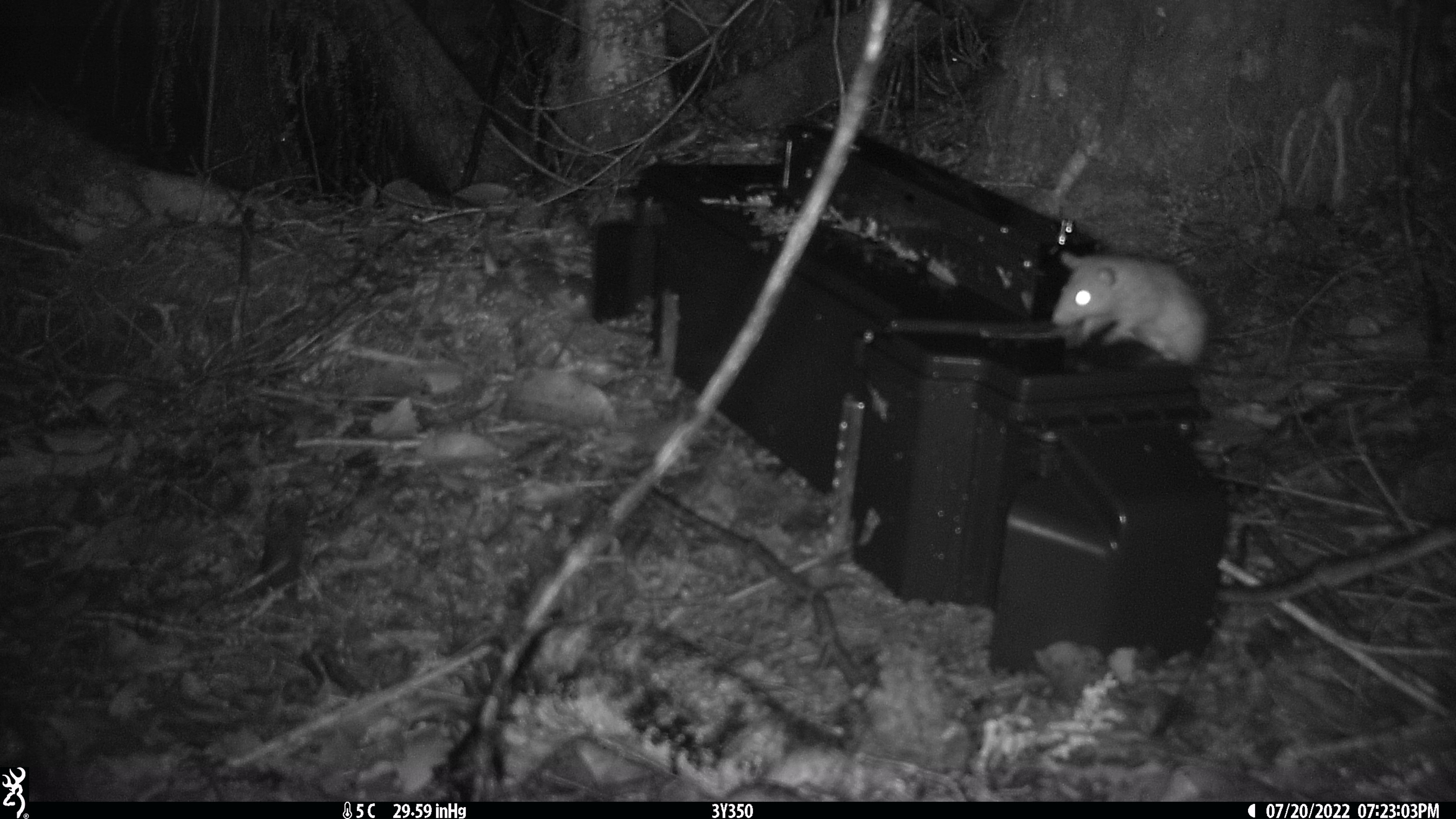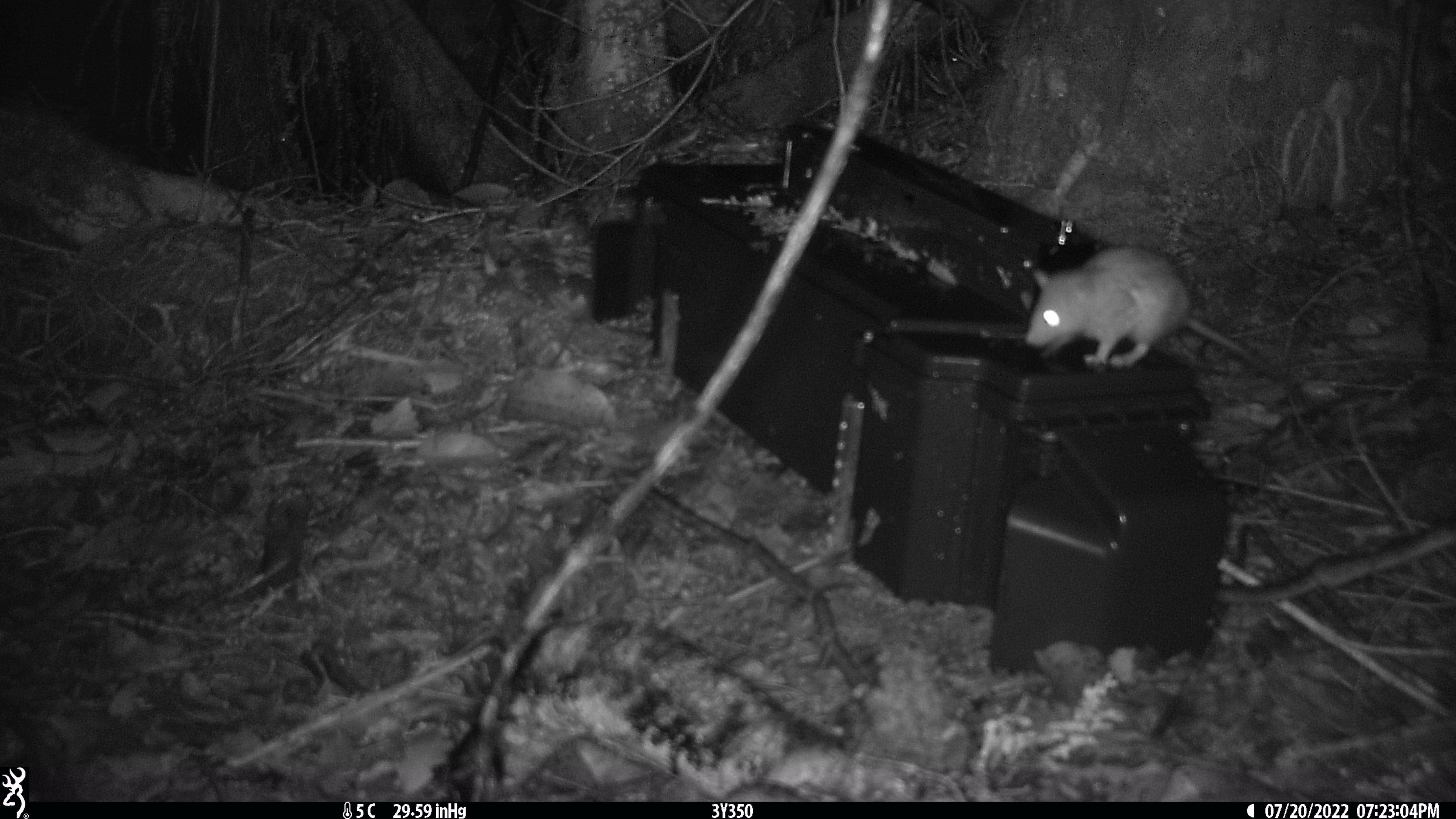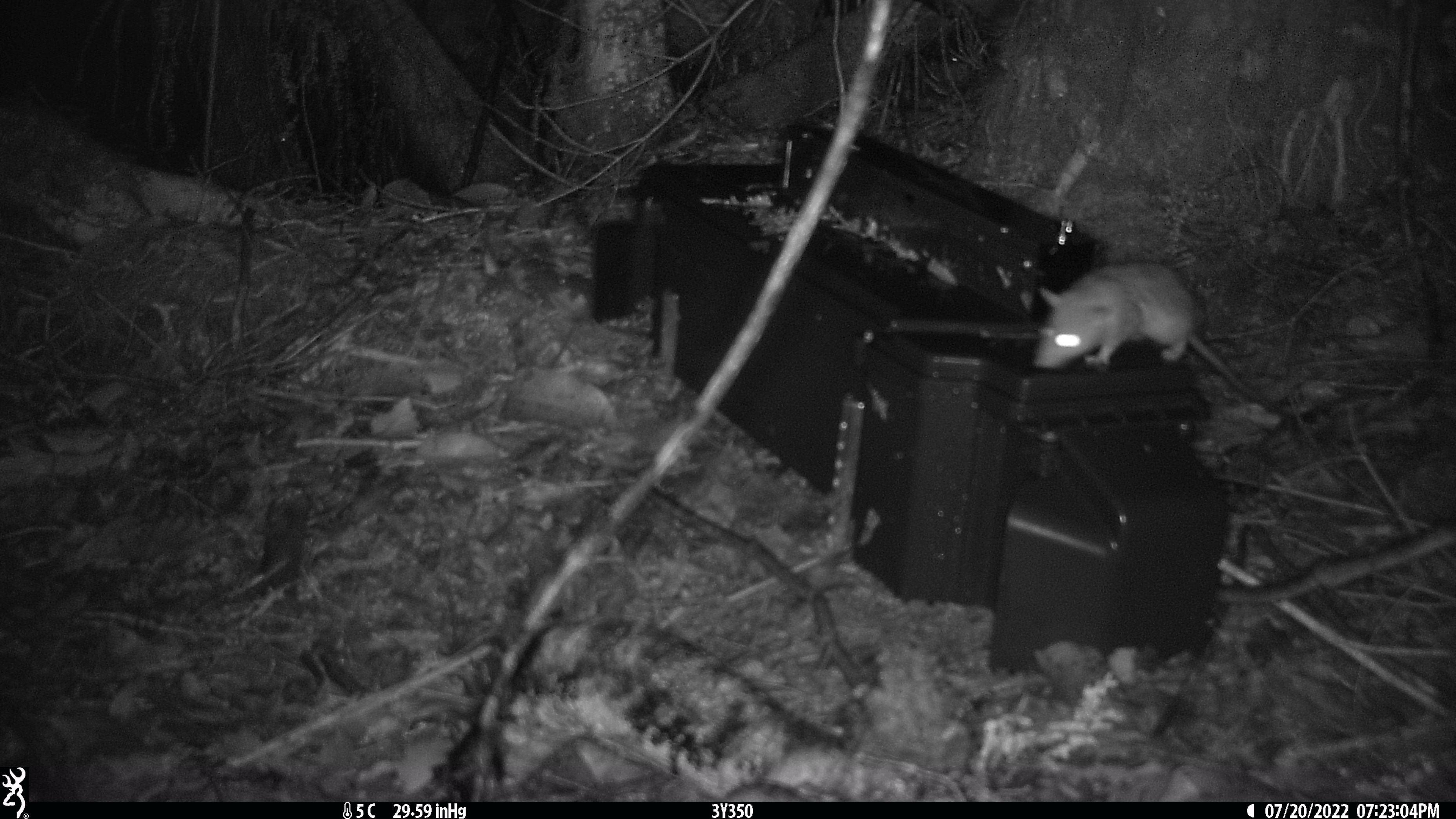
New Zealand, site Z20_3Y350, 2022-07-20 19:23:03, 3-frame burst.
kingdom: Animalia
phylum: Chordata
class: Mammalia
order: Rodentia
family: Muridae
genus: Rattus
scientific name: Rattus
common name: rat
Rat (Rattus).